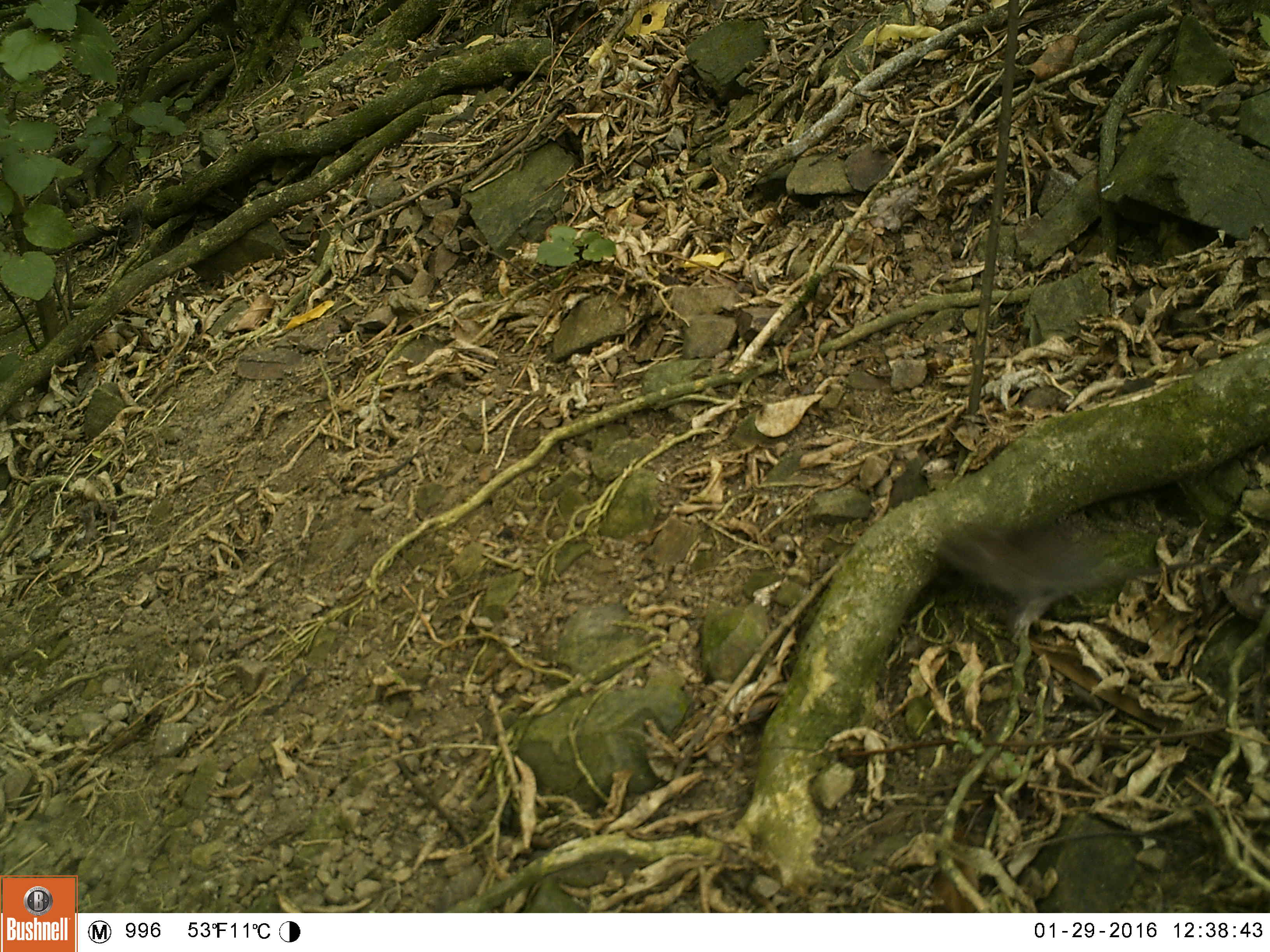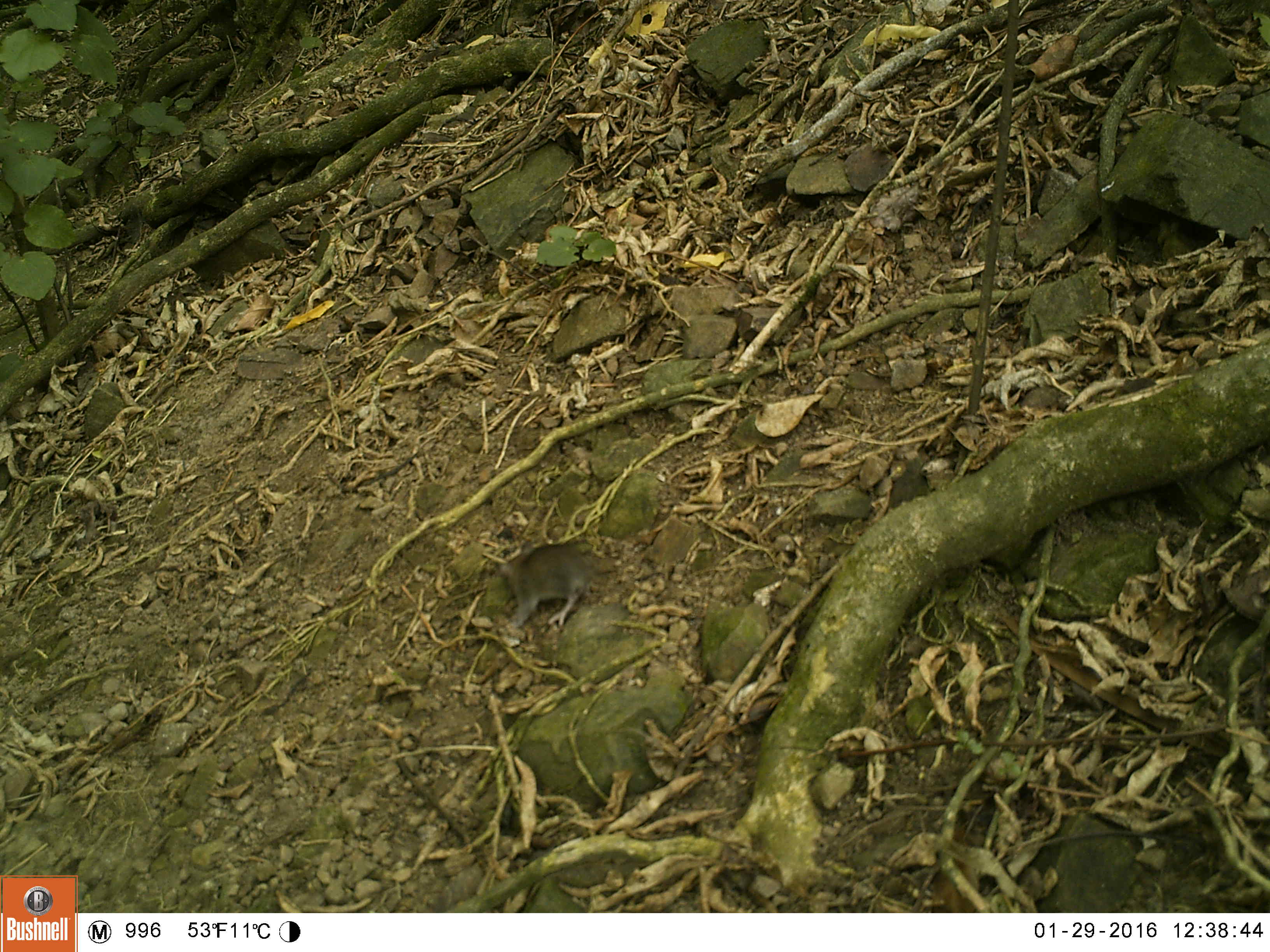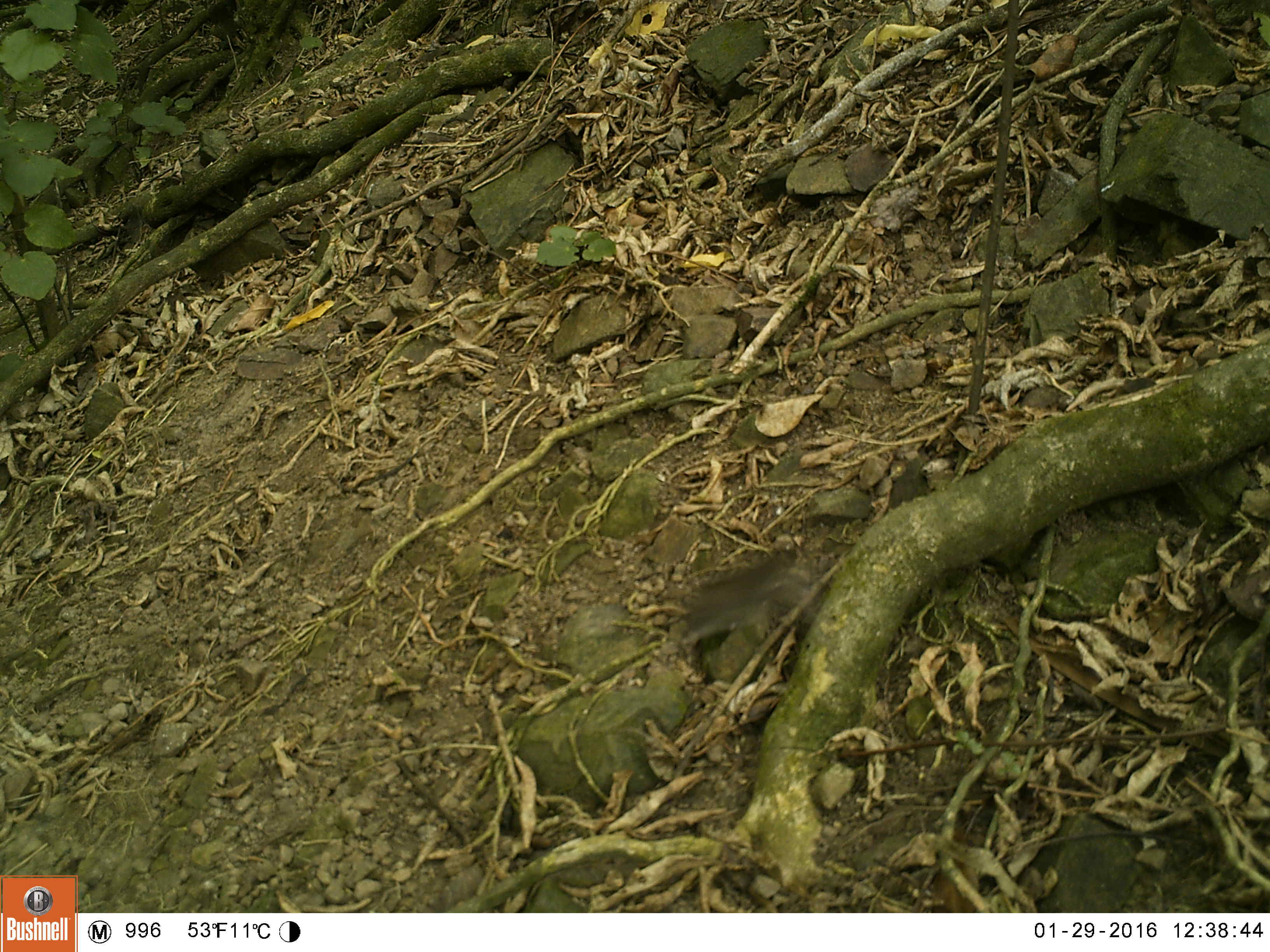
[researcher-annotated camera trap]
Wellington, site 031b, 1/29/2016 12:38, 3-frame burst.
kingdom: Animalia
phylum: Chordata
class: Mammalia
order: Rodentia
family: Muridae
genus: Rattus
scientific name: Rattus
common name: rat